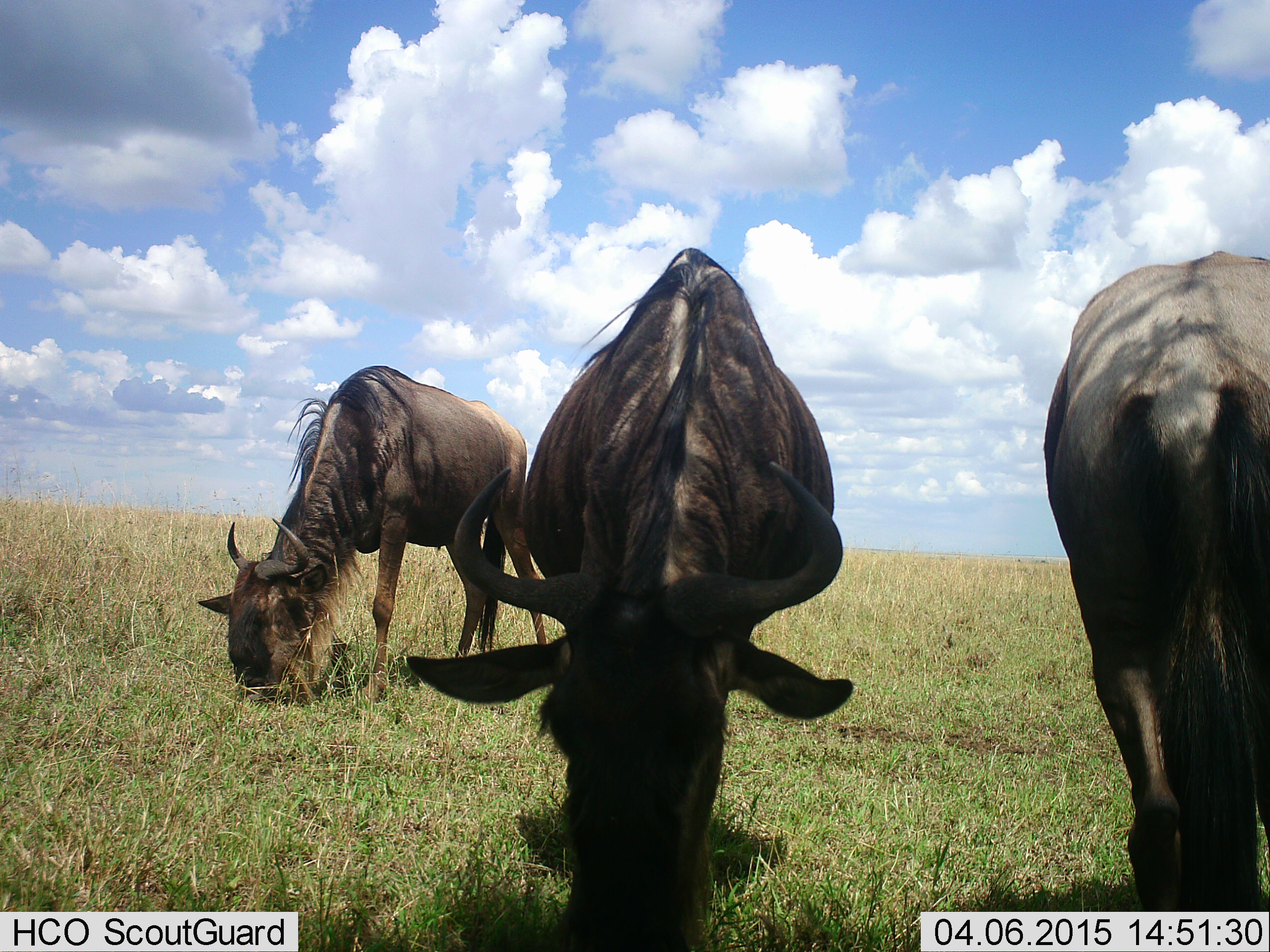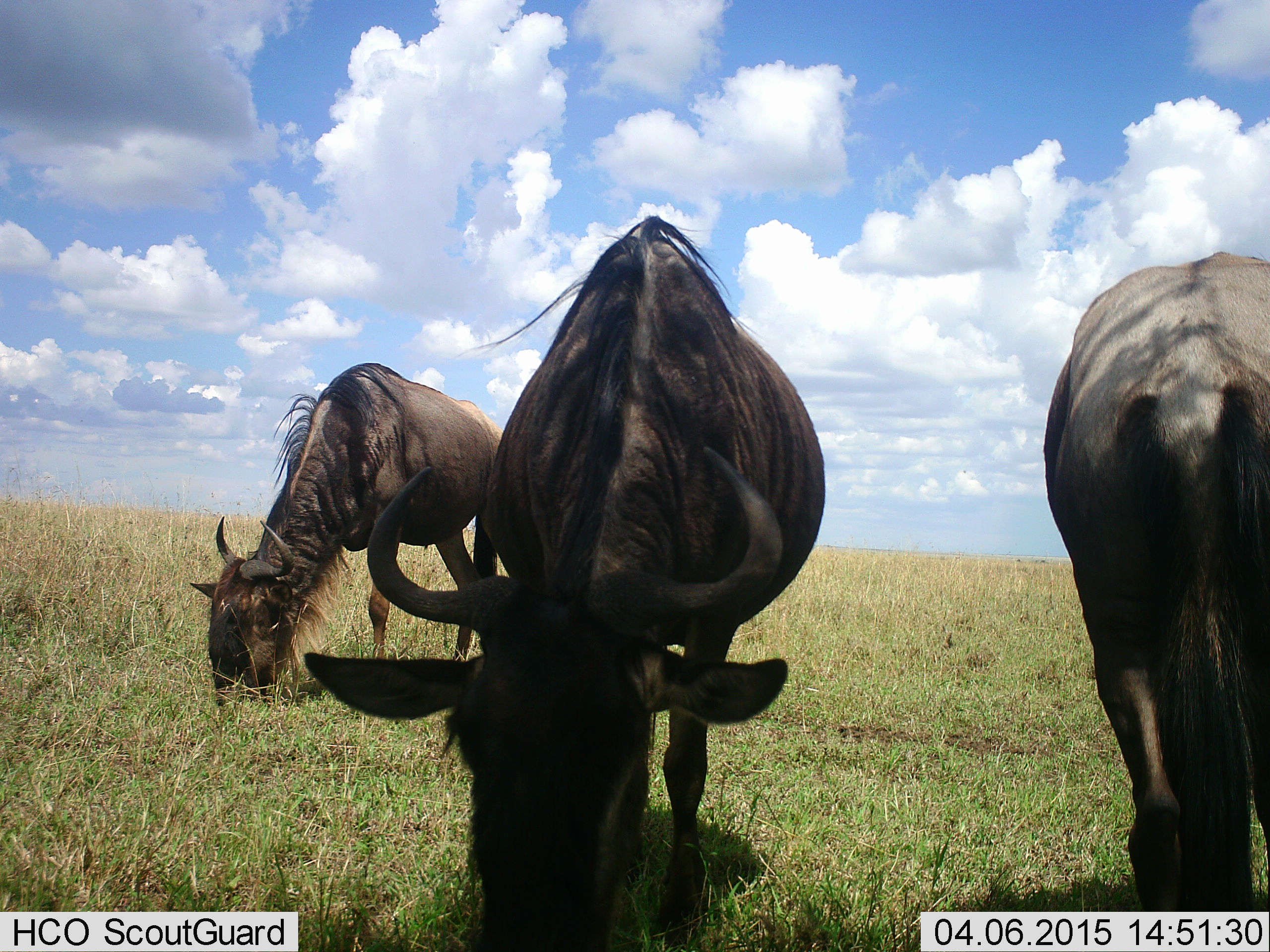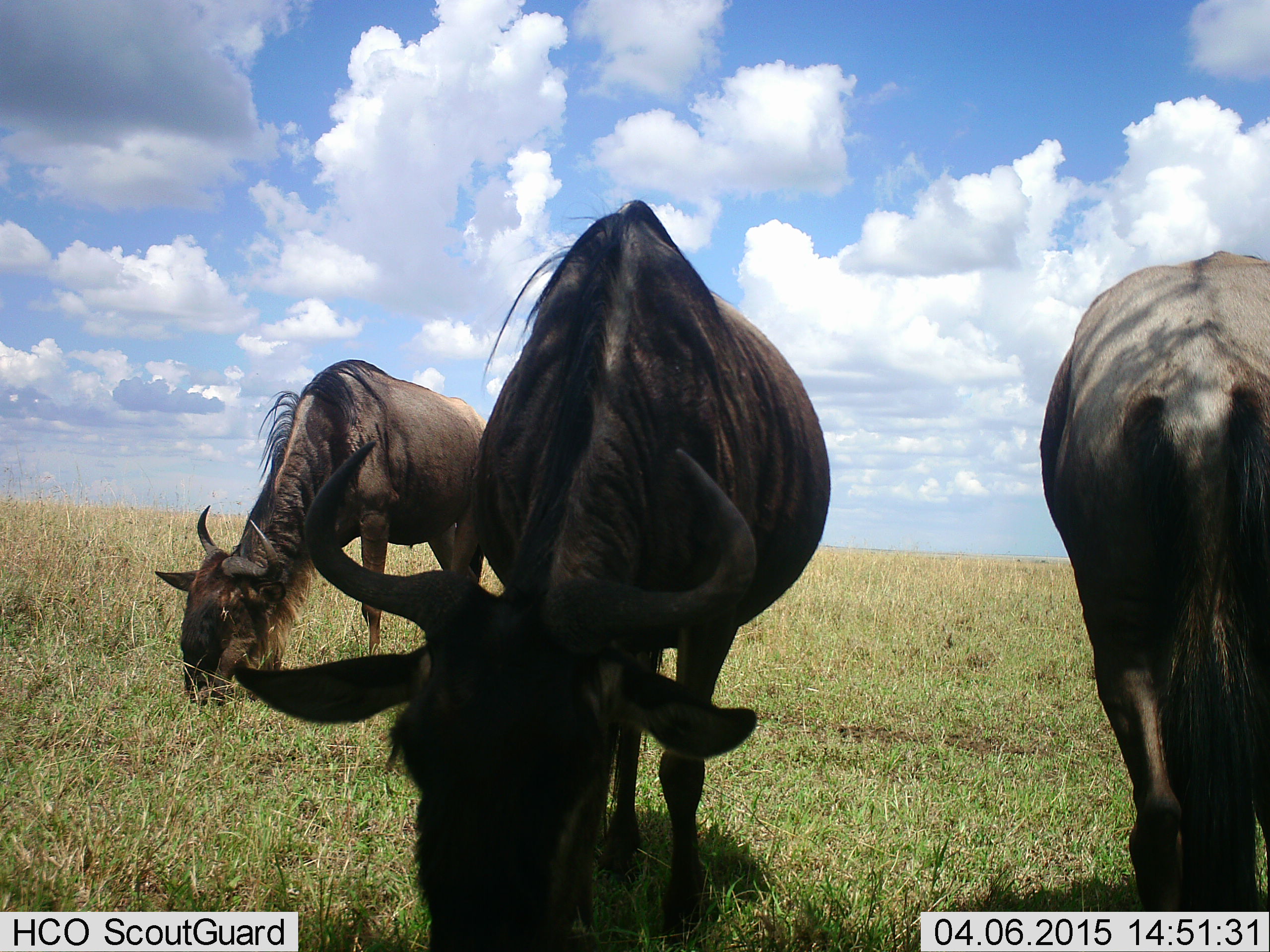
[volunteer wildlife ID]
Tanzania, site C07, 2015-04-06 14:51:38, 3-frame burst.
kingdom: Animalia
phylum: Chordata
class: Mammalia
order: Artiodactyla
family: Bovidae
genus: Connochaetes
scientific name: Connochaetes taurinus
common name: blue wildebeest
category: wildebeest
Wildebeest (blue wildebeest) (Connochaetes taurinus), count 3. Behavior (volunteer vote fractions): standing 20%, resting 0%, moving 10%, interacting 0%. Young present (vote fraction): 0%. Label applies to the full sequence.